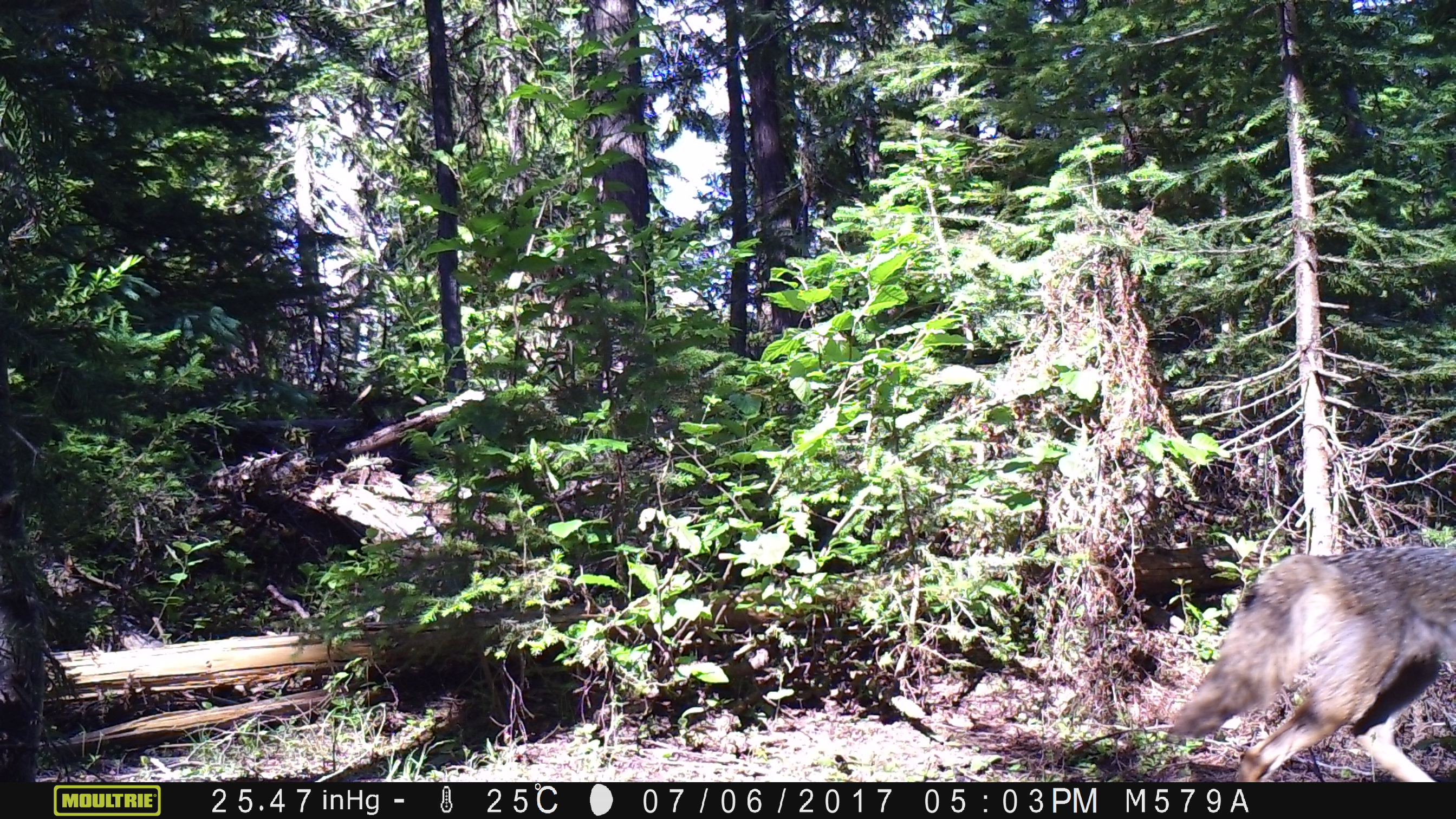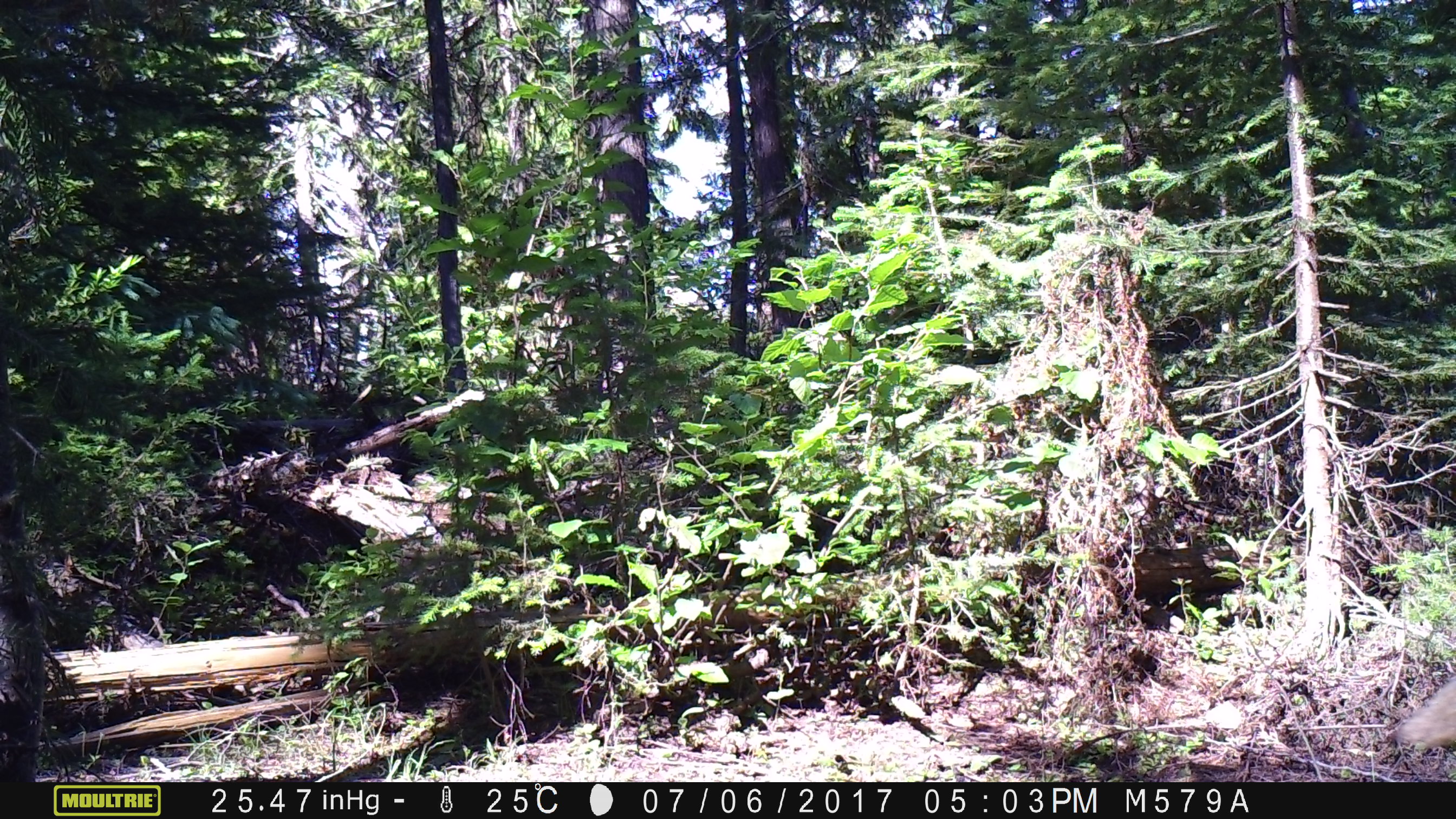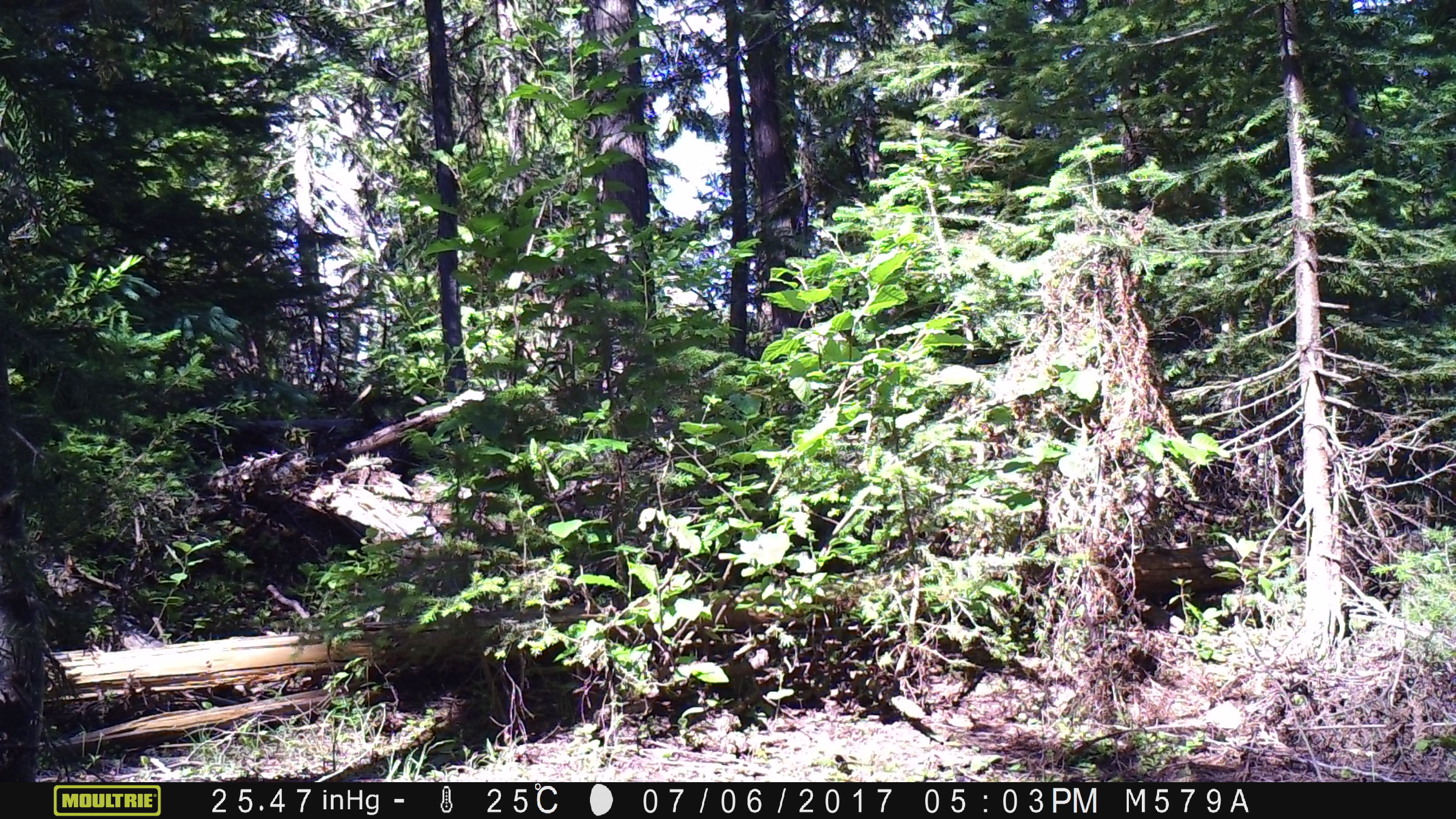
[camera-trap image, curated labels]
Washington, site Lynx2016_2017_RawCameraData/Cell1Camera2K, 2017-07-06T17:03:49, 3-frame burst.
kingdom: Animalia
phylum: Chordata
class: Mammalia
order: Carnivora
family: Canidae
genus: Canis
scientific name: Canis latrans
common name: coyote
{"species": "Canis latrans (coyote)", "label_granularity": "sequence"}